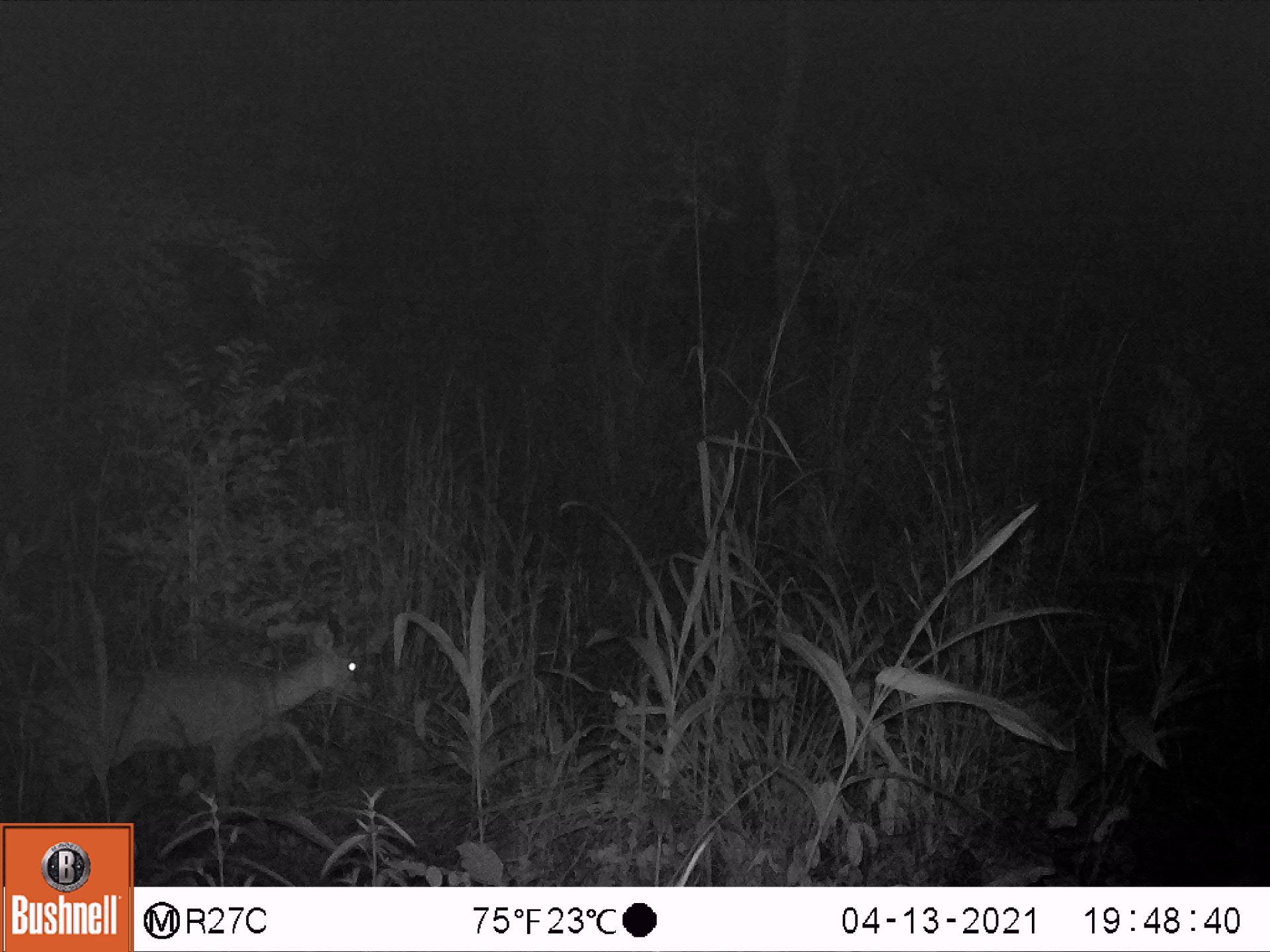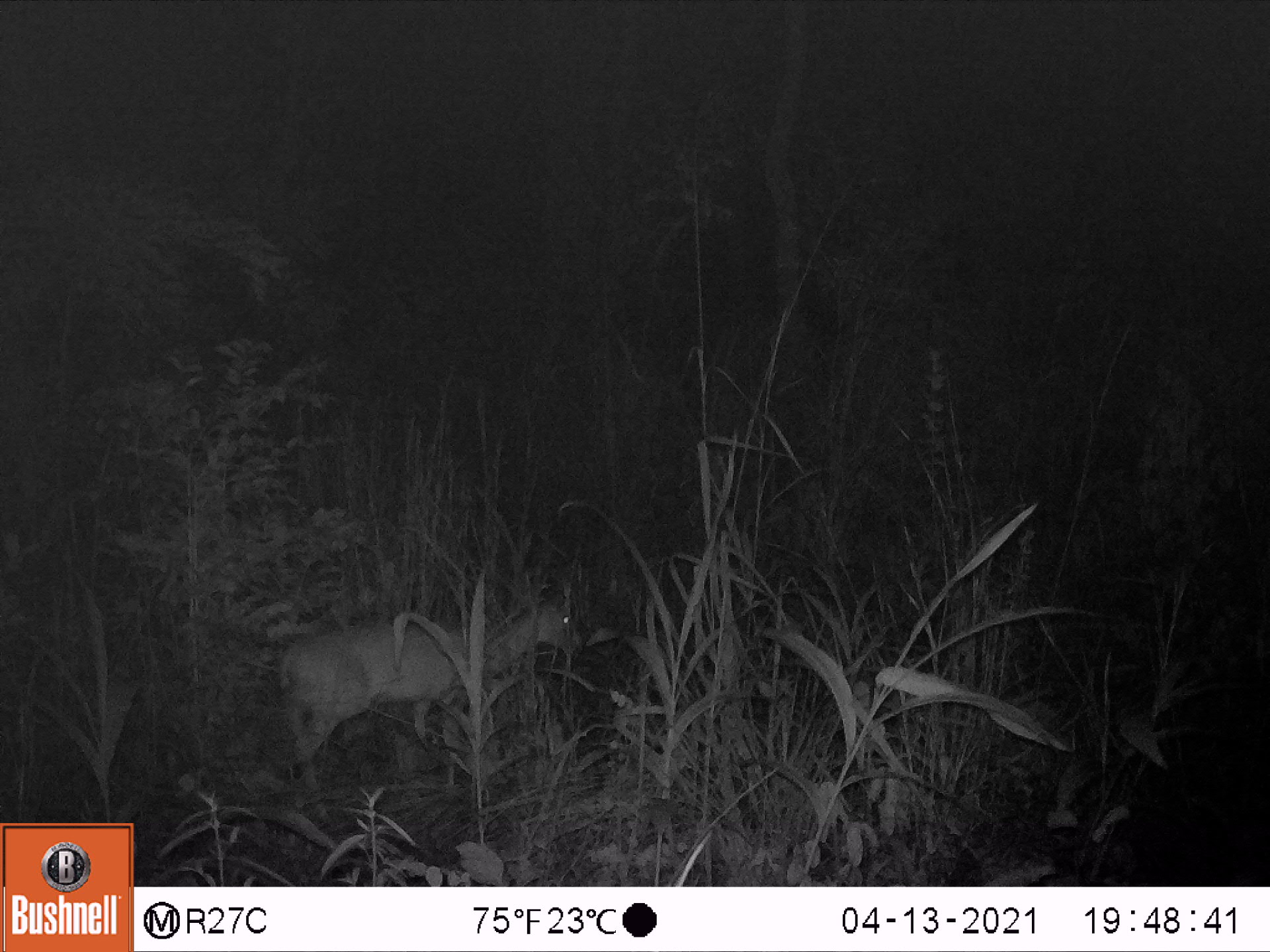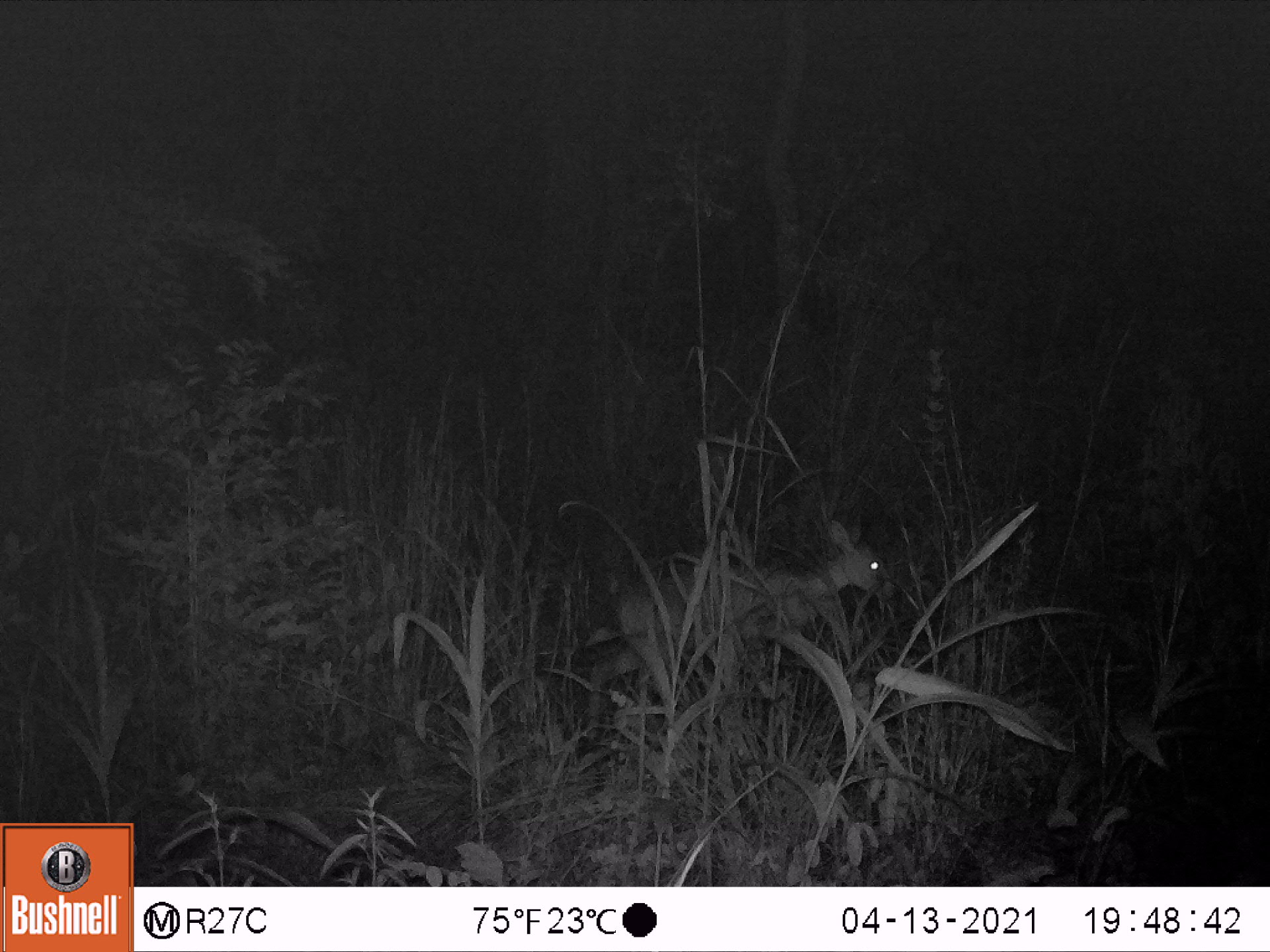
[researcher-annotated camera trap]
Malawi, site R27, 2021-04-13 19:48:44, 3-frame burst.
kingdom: Animalia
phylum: Chordata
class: Mammalia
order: Artiodactyla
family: Bovidae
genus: Sylvicapra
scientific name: Sylvicapra grimmia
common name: common duiker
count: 1